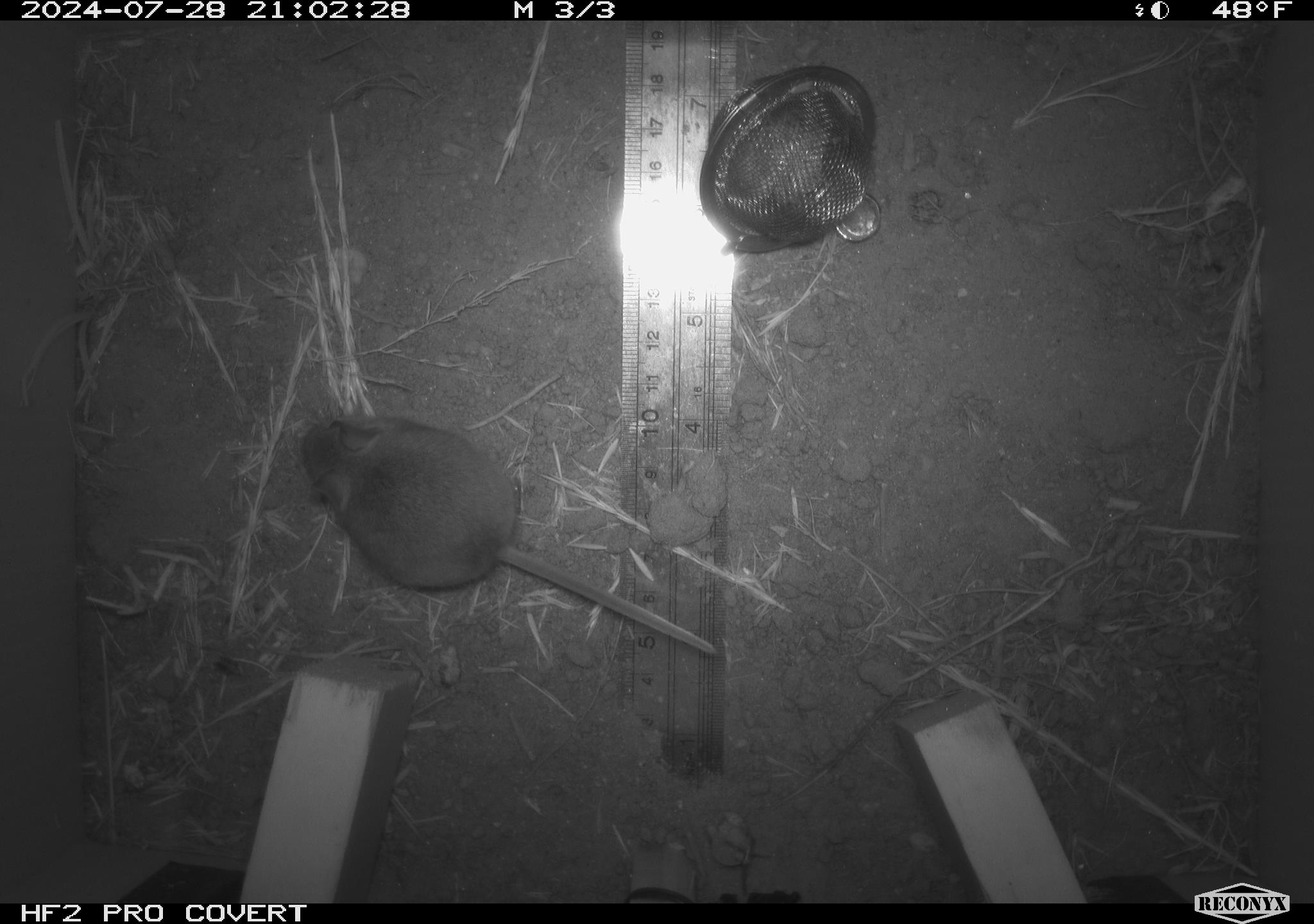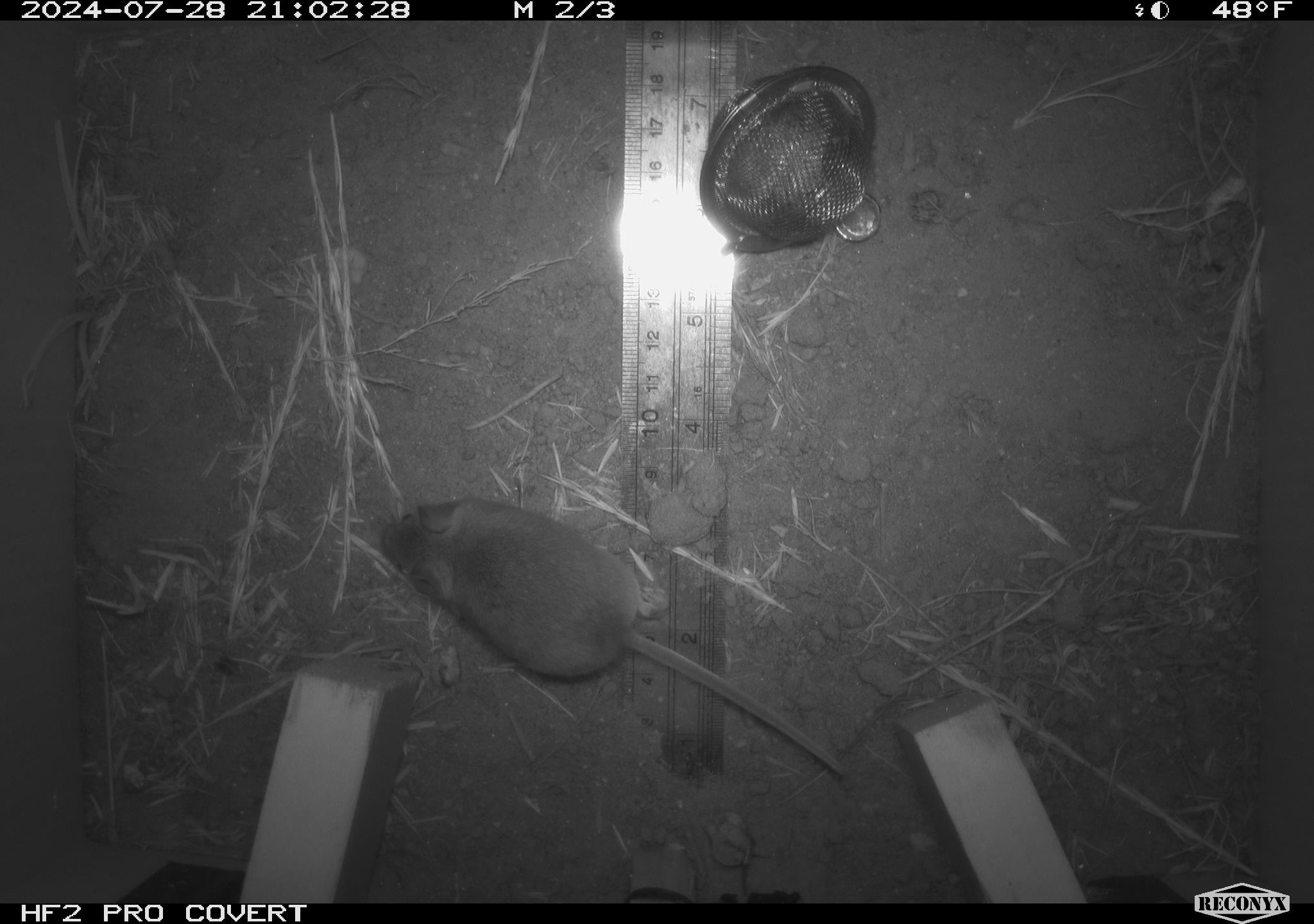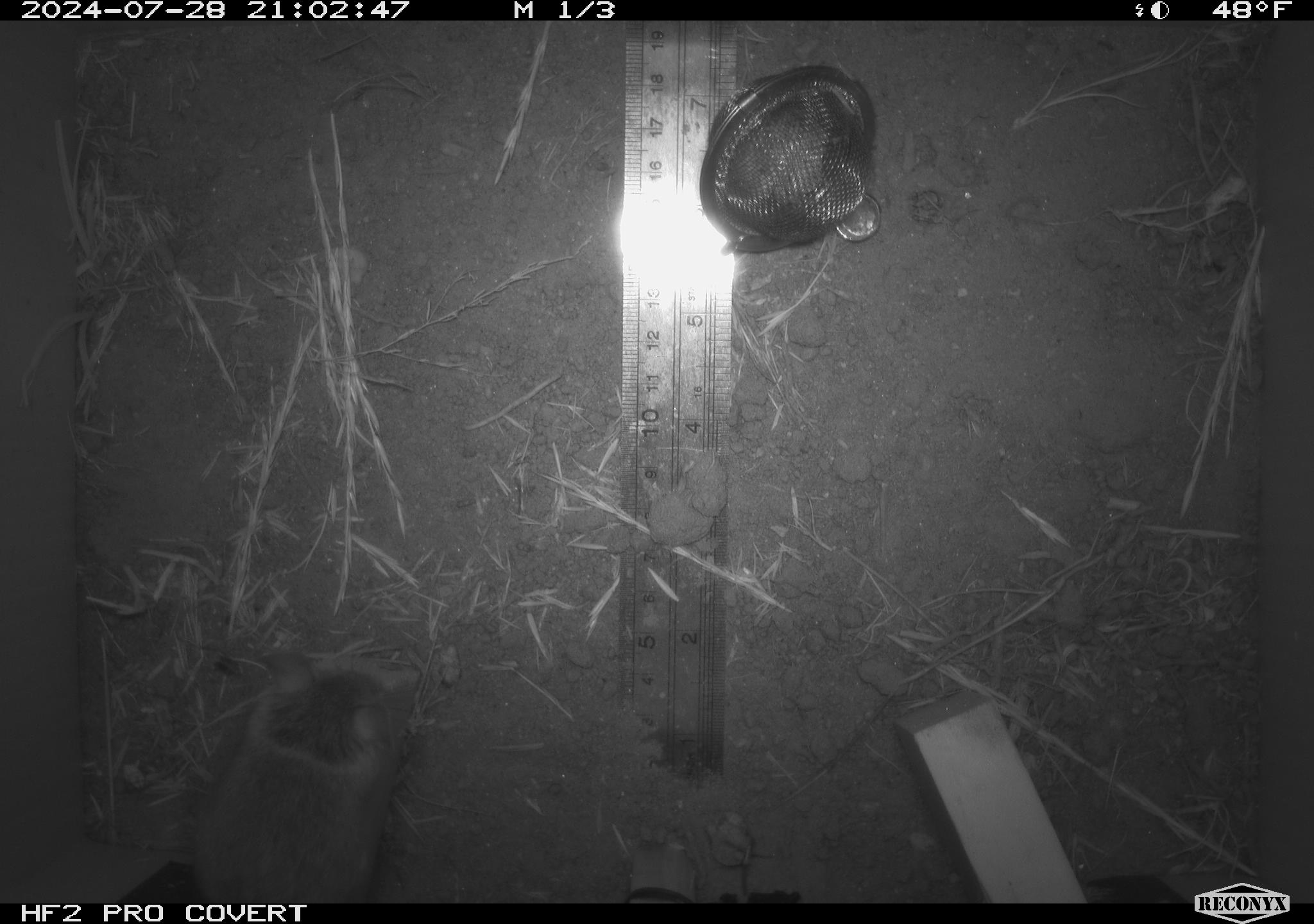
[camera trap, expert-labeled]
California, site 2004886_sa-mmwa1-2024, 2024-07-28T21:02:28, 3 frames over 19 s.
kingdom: Animalia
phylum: Chordata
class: Mammalia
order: Rodentia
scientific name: Rodentia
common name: mouse species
Mouse species (Rodentia).